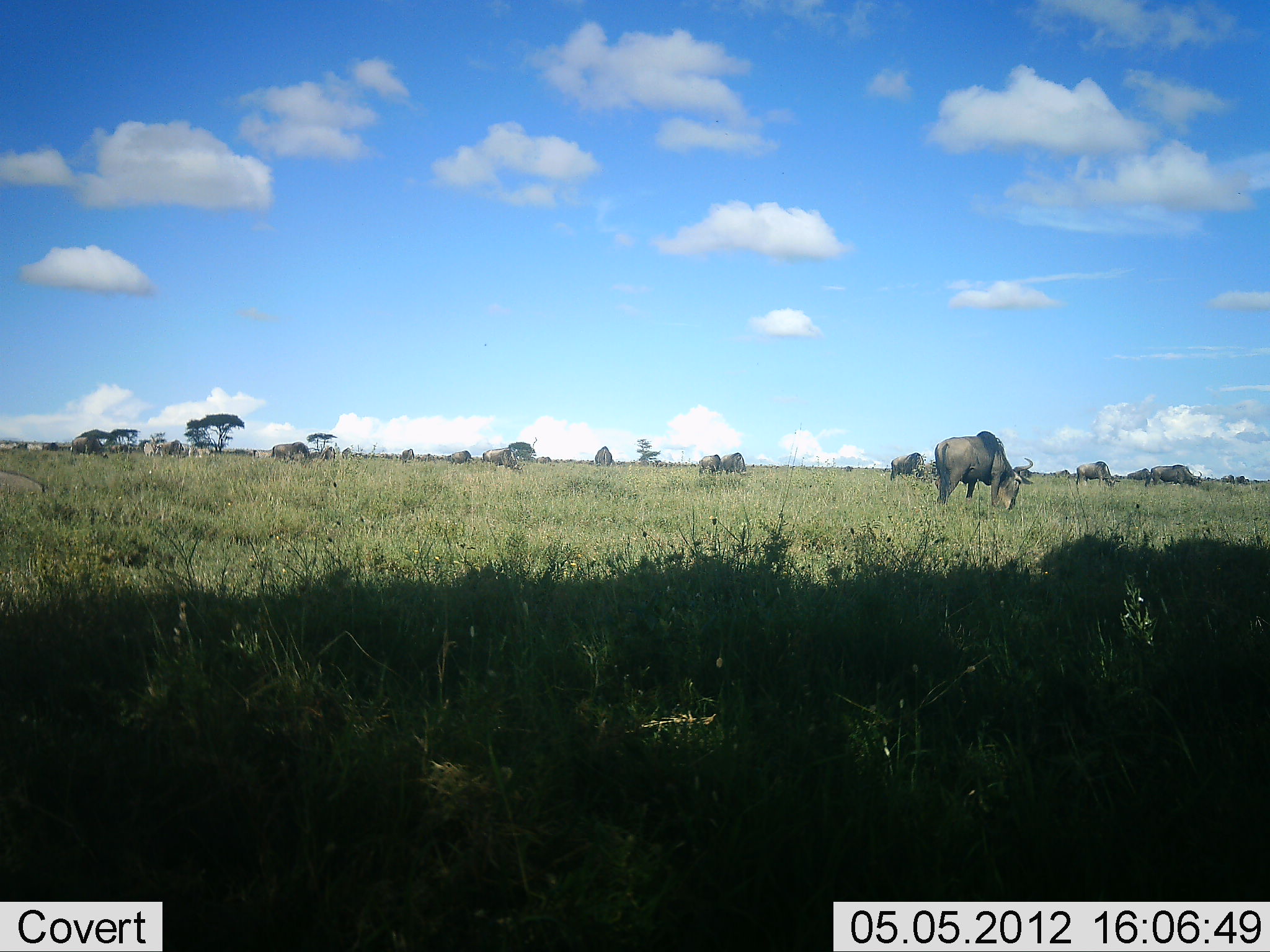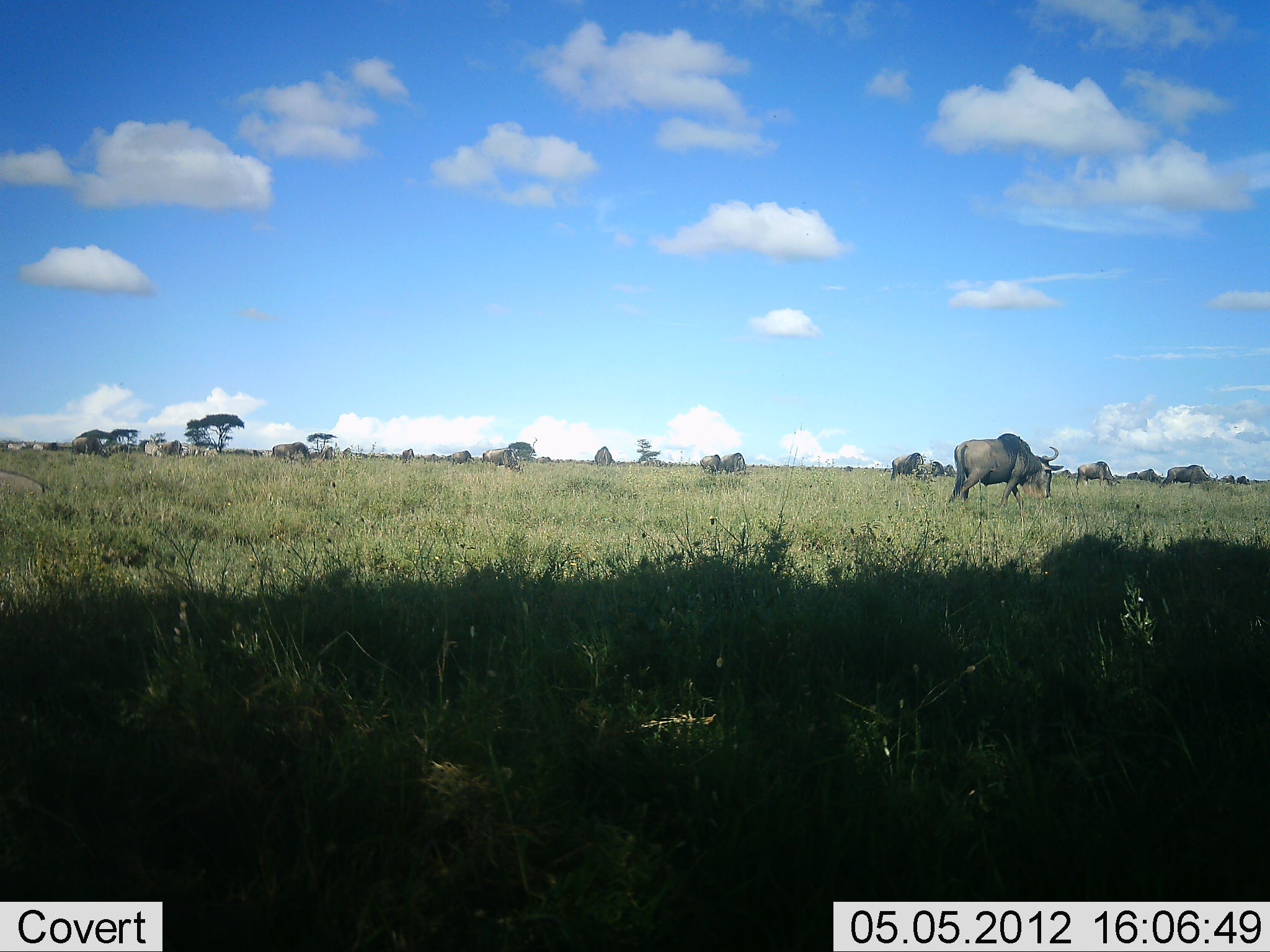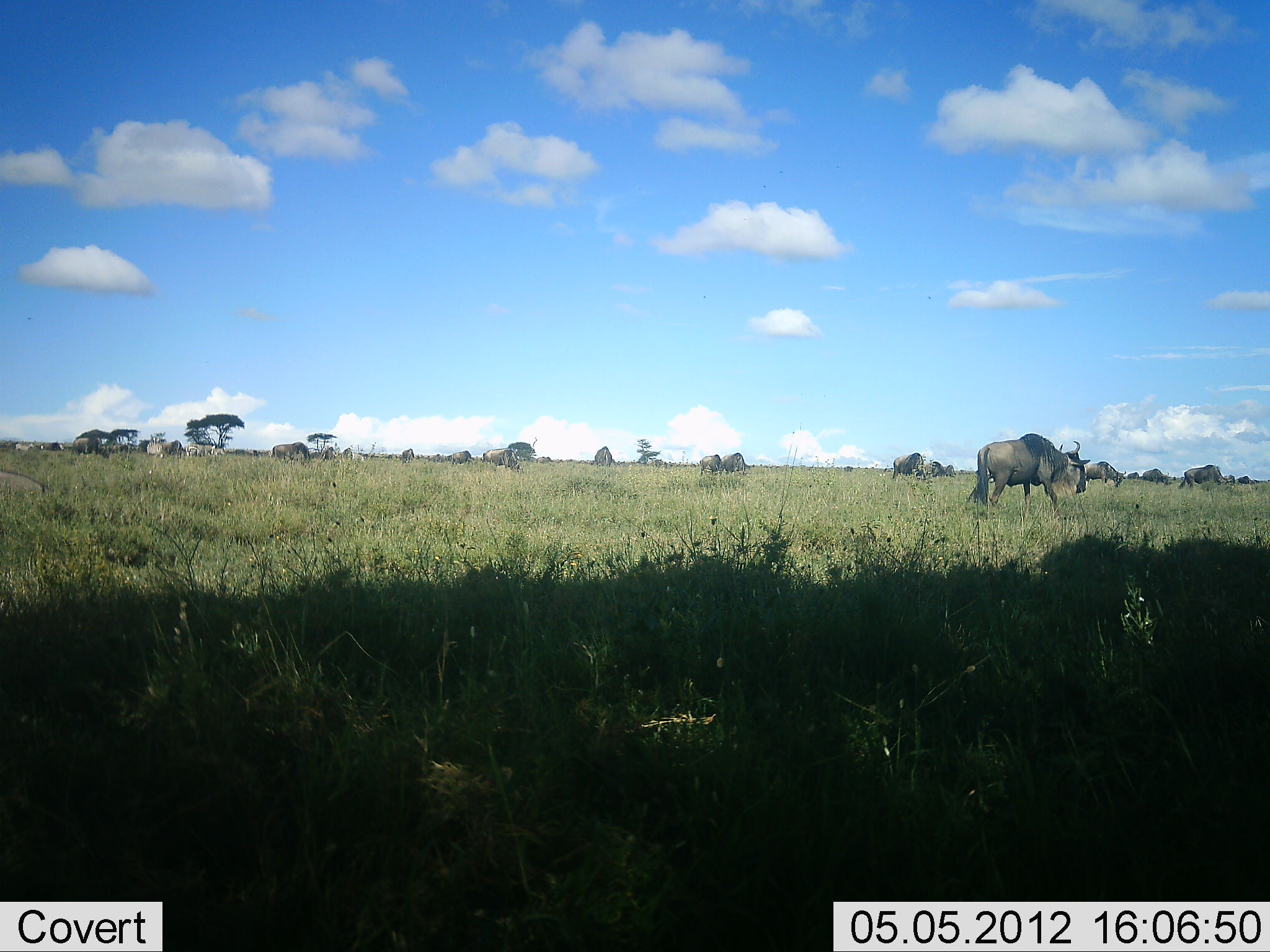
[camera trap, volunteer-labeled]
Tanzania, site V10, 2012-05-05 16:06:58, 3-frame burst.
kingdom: Animalia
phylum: Chordata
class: Mammalia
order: Artiodactyla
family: Bovidae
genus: Connochaetes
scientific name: Connochaetes taurinus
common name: blue wildebeest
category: wildebeest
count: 11-50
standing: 45%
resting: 0%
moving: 55%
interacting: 0%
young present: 0%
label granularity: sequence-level